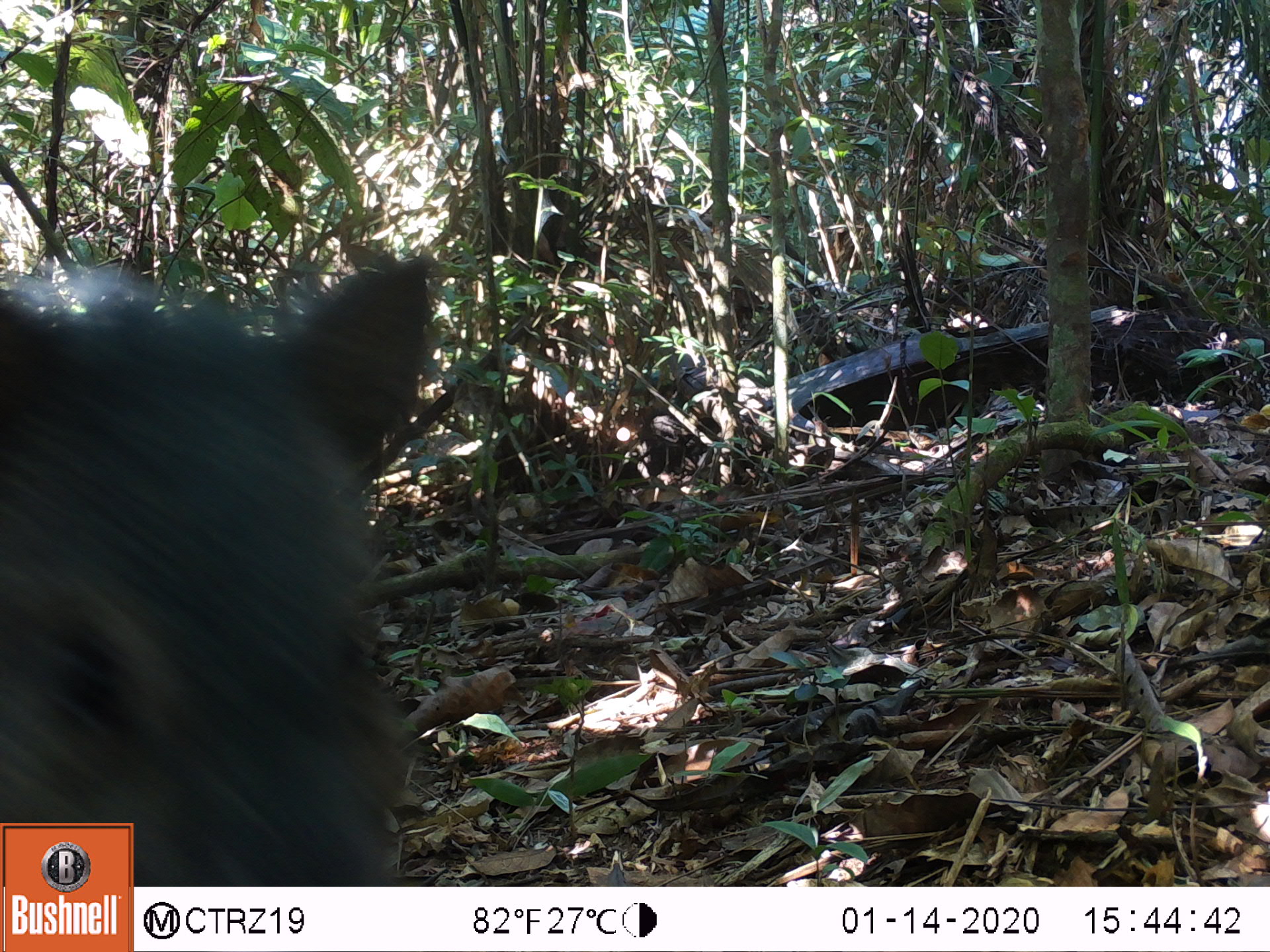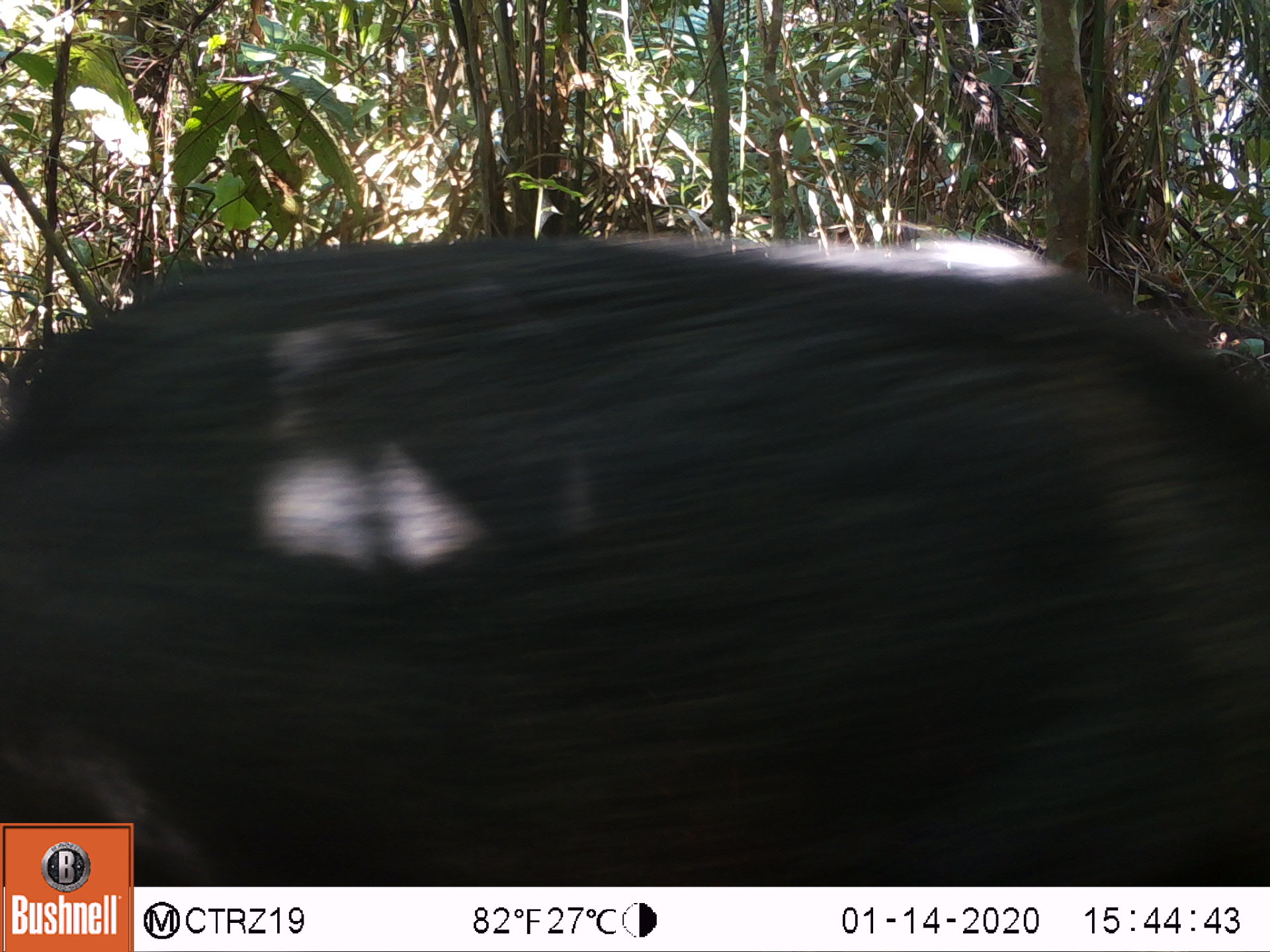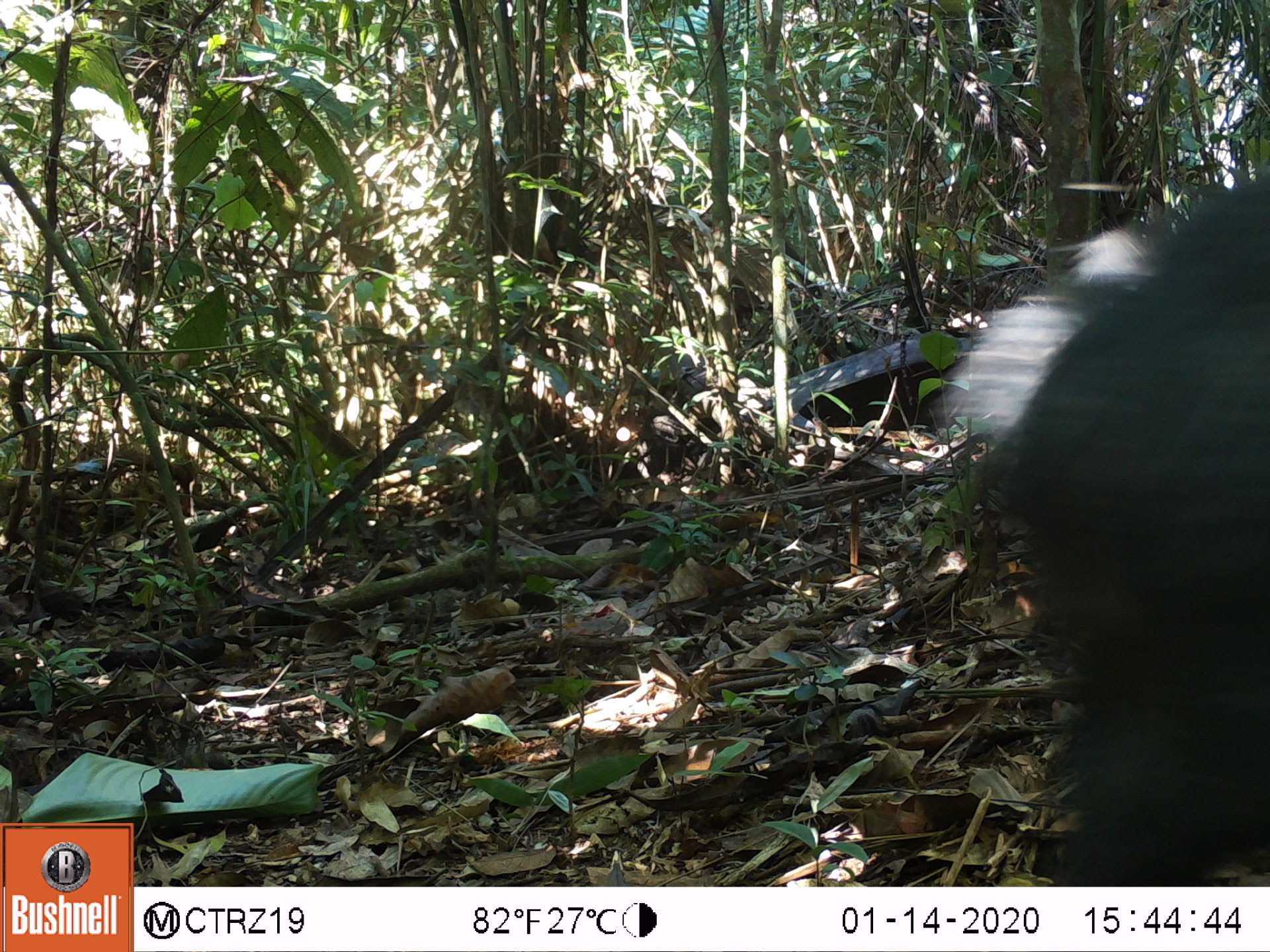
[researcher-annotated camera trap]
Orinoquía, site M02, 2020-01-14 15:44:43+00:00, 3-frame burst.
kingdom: Animalia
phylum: Chordata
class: Mammalia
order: Artiodactyla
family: Tayassuidae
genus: Pecari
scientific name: Pecari tajacu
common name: collared peccary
Collared peccary (Pecari tajacu).